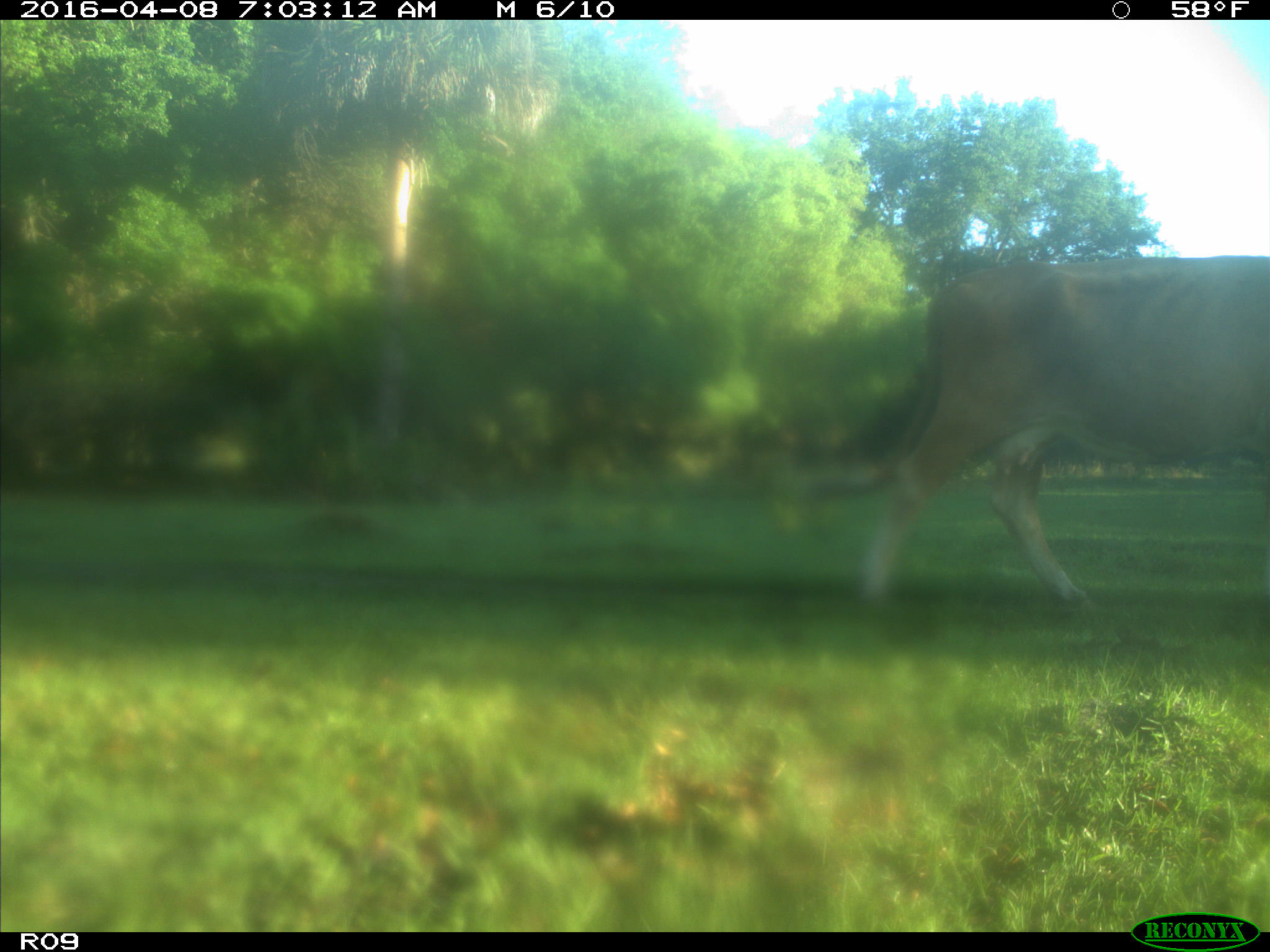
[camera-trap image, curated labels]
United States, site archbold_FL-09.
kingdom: Animalia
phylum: Chordata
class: Mammalia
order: Artiodactyla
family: Bovidae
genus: Bos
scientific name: Bos taurus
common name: domestic cow